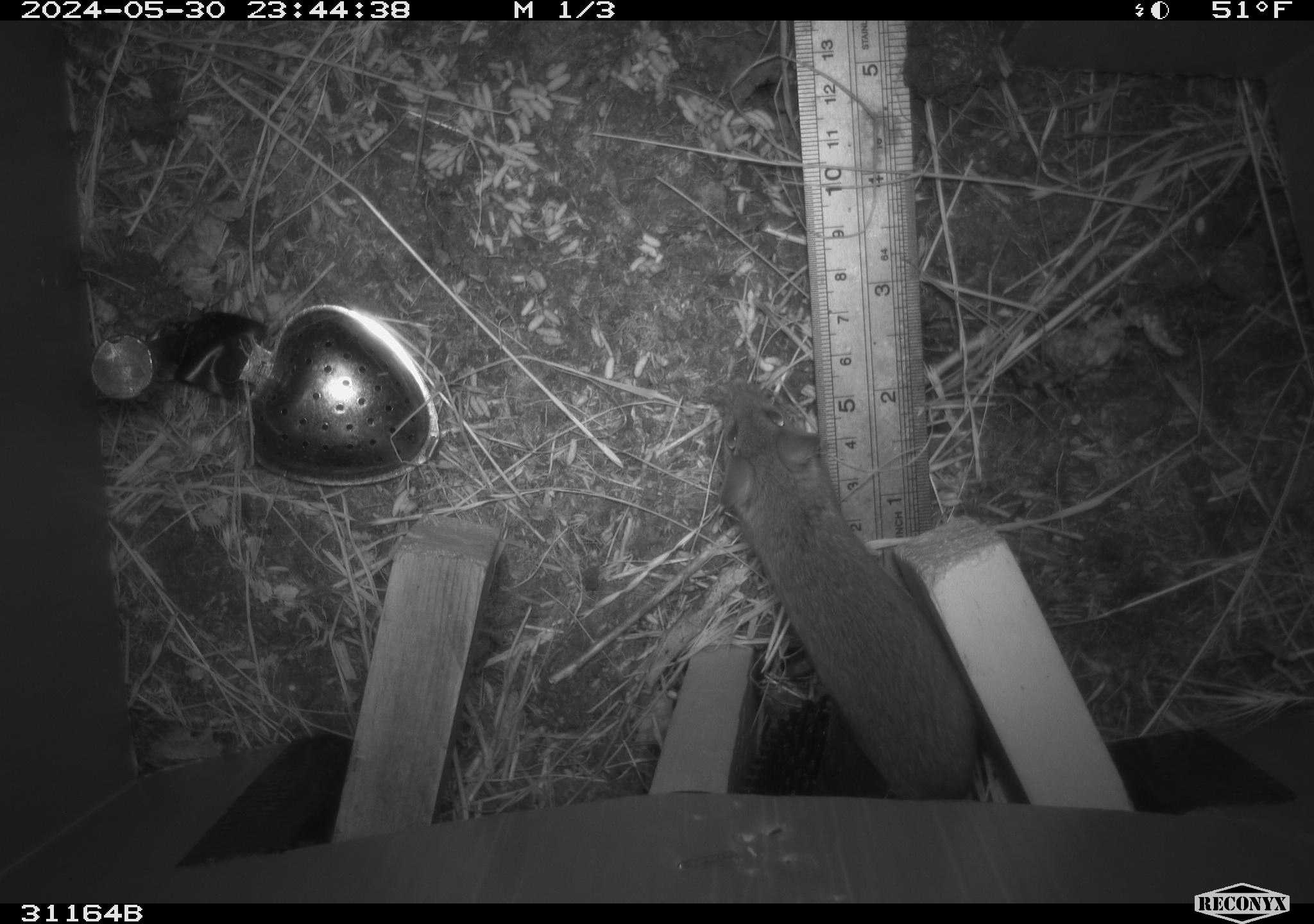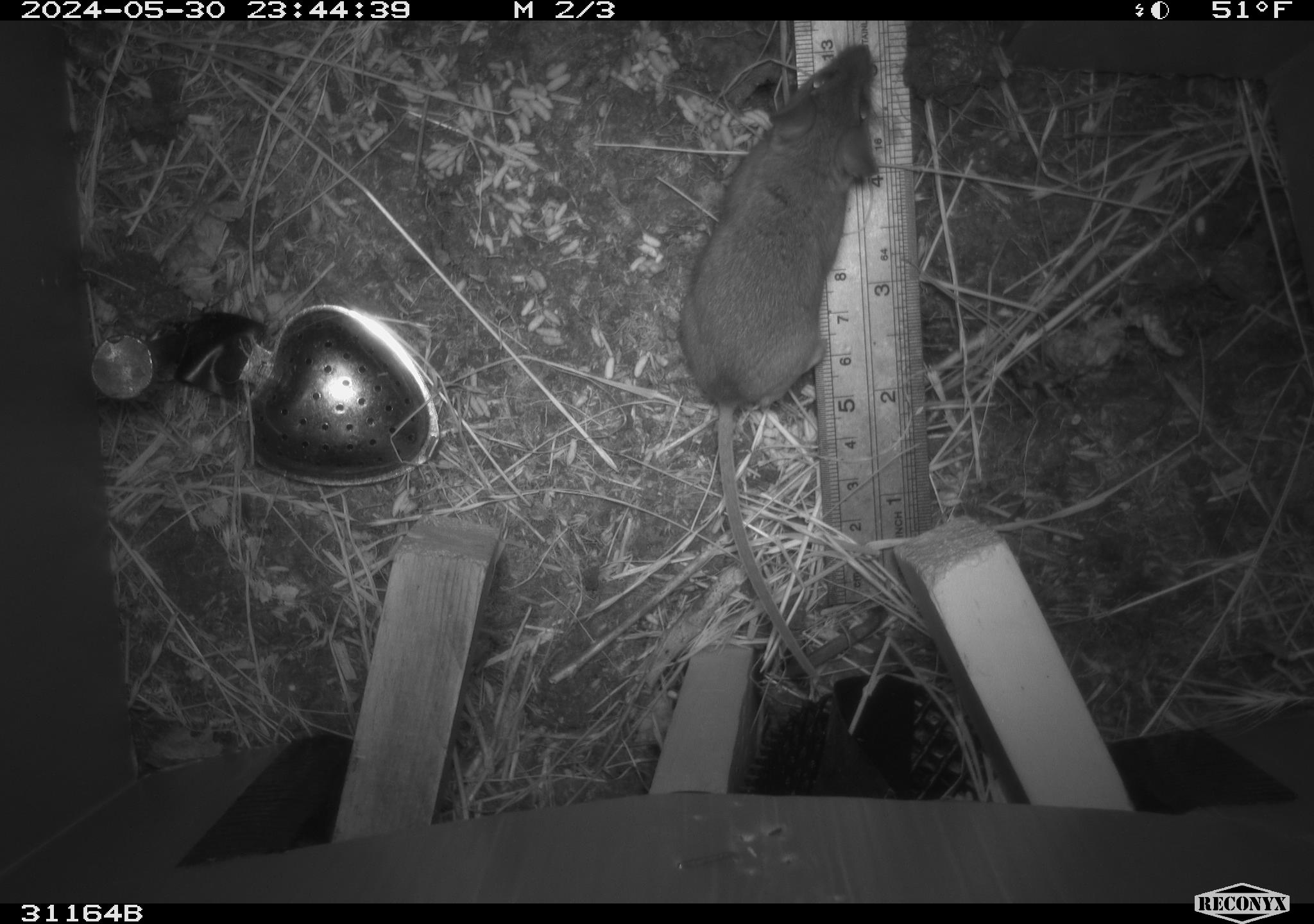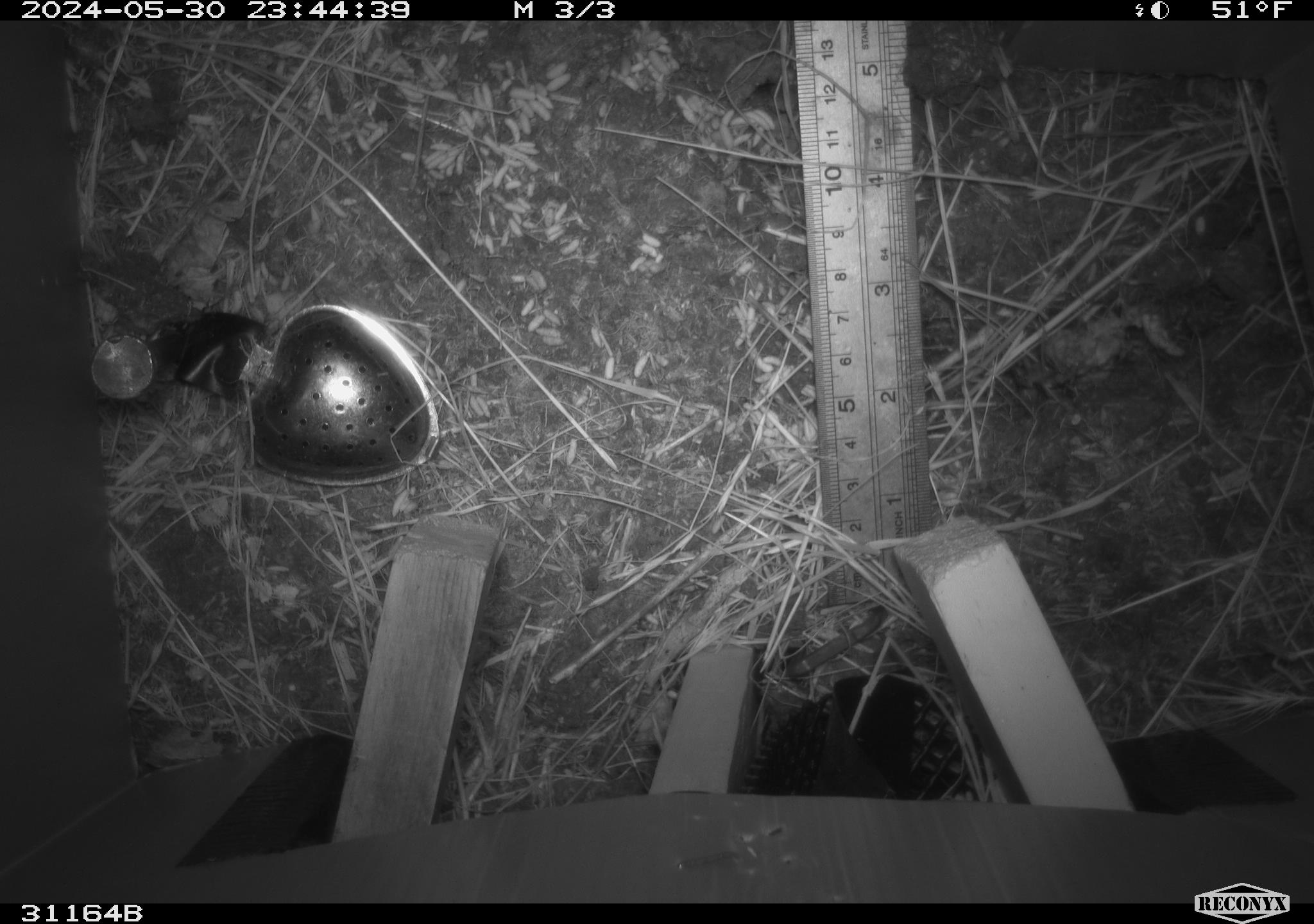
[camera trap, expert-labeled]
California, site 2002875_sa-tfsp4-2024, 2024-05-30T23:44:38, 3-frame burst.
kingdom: Animalia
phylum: Chordata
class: Mammalia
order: Rodentia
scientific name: Rodentia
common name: rodent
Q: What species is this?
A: Rodent (Rodentia).